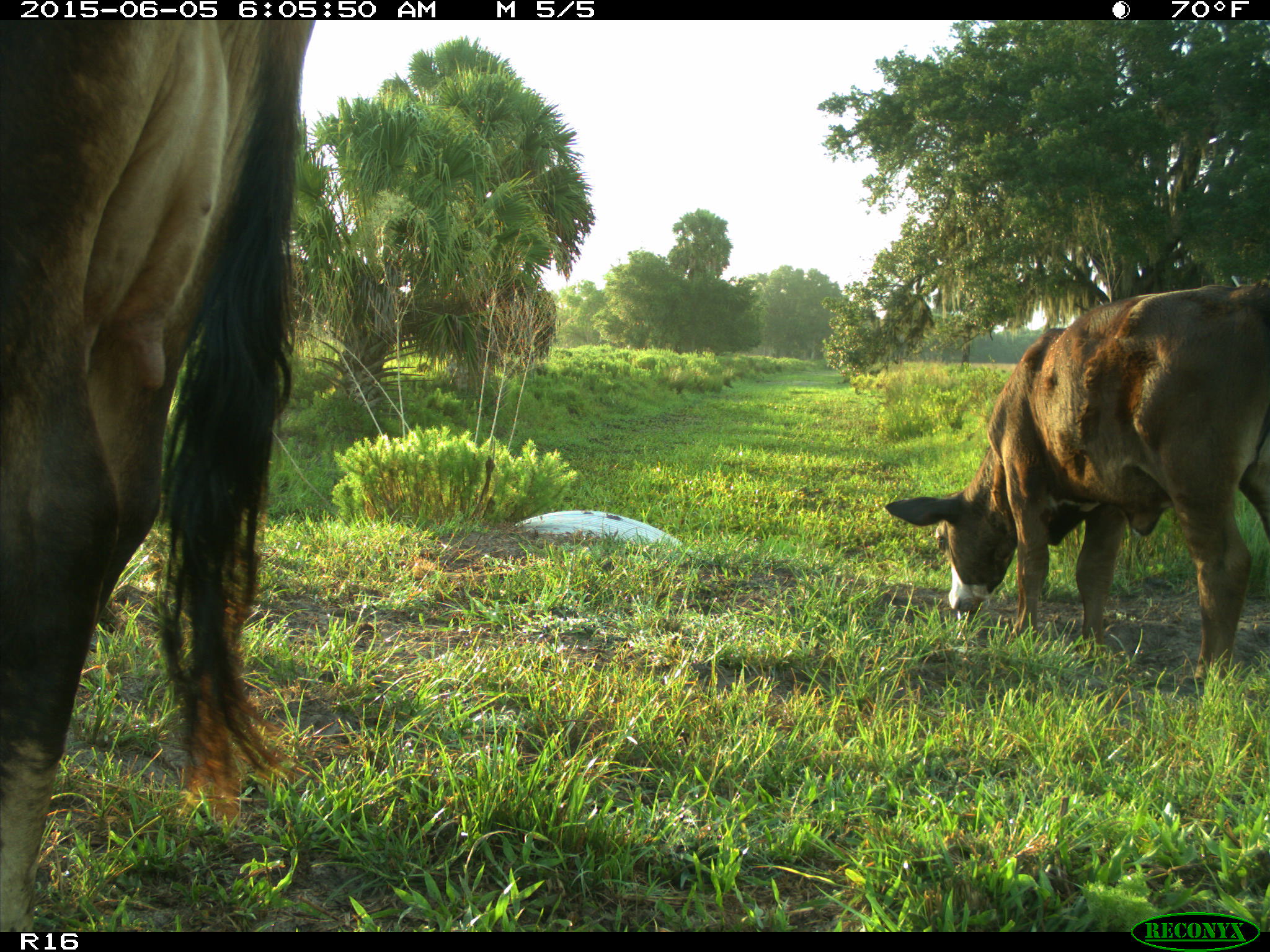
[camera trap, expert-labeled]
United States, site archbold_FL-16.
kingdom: Animalia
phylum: Chordata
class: Mammalia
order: Artiodactyla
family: Bovidae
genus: Bos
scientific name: Bos taurus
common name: domestic cow